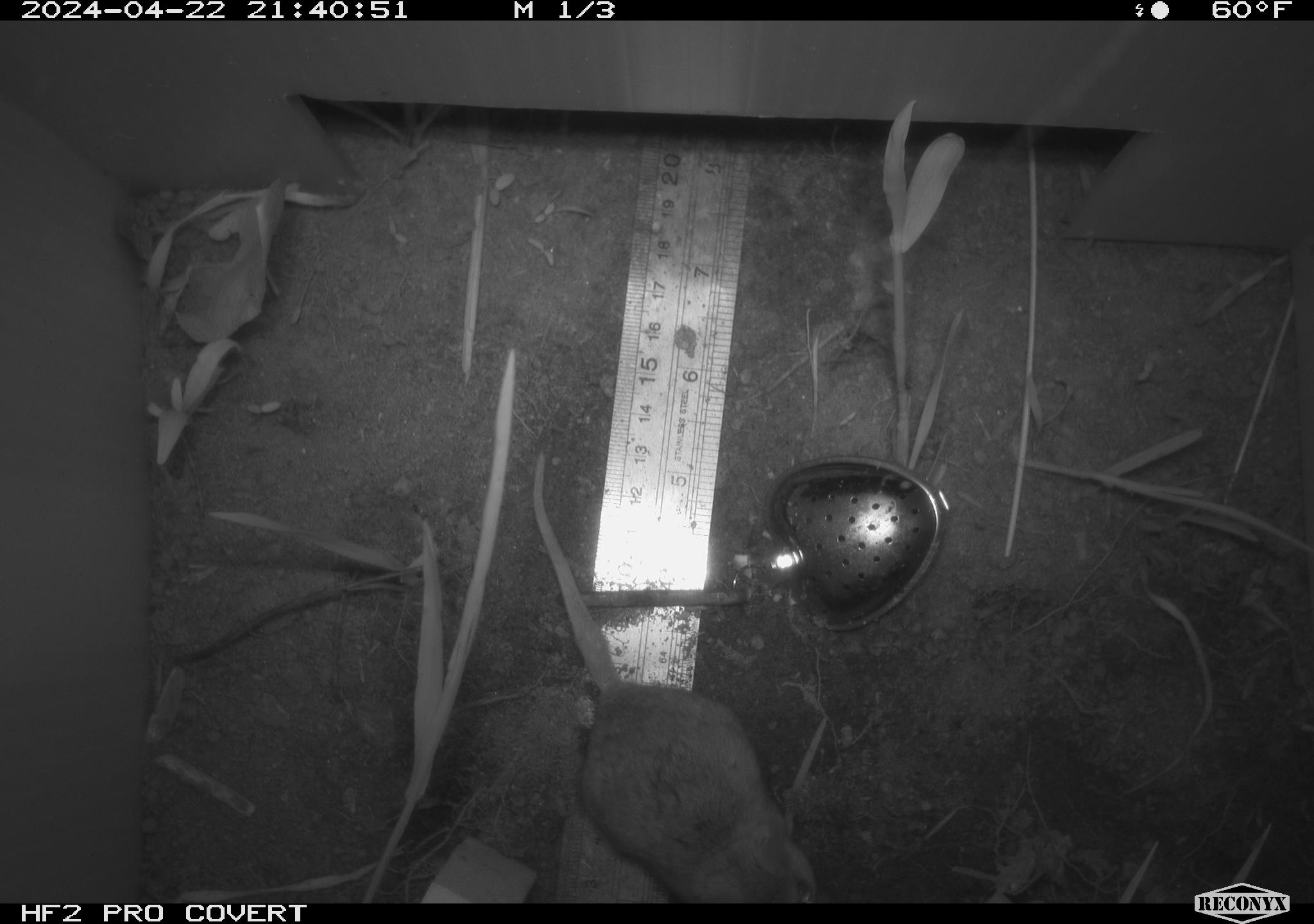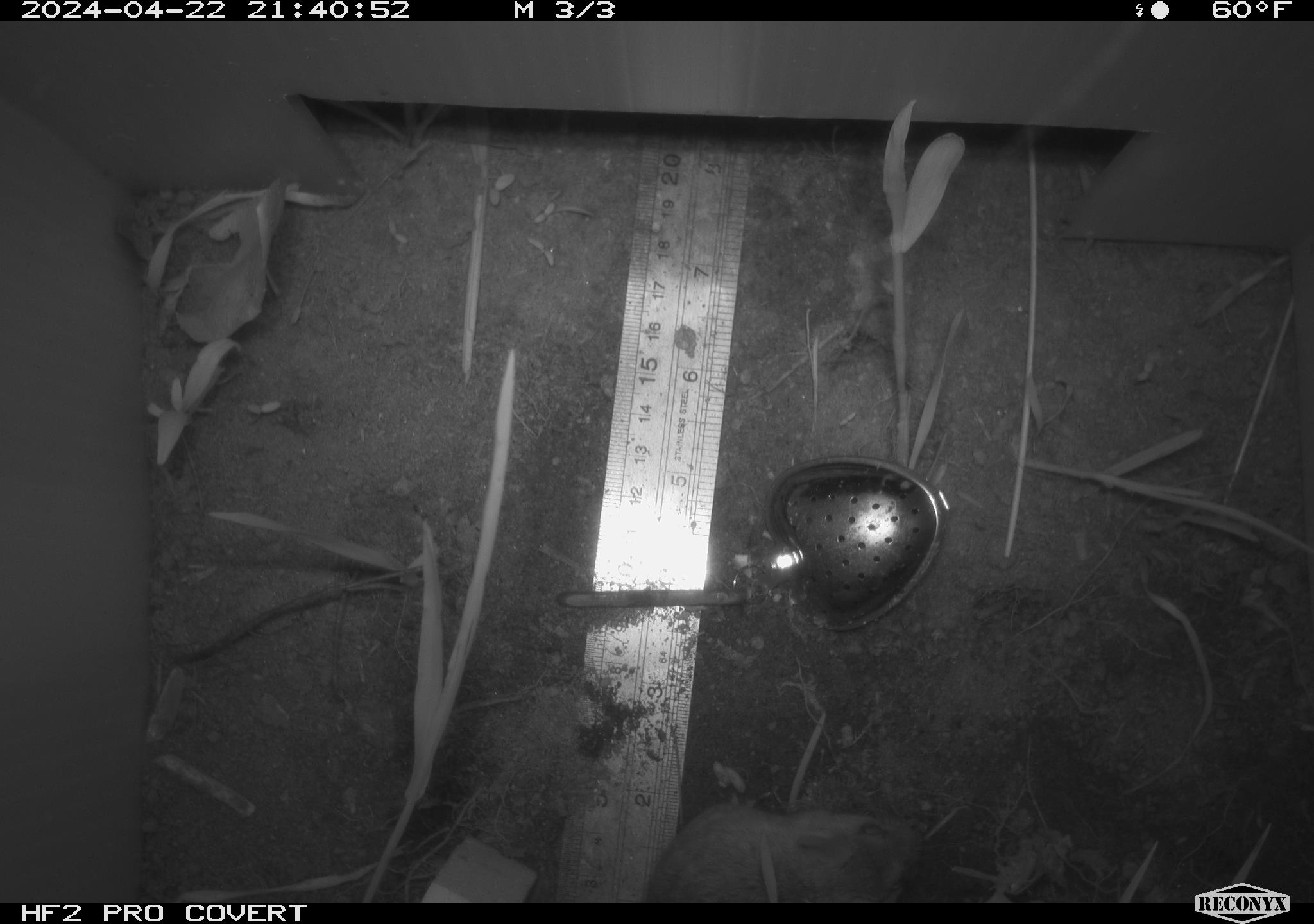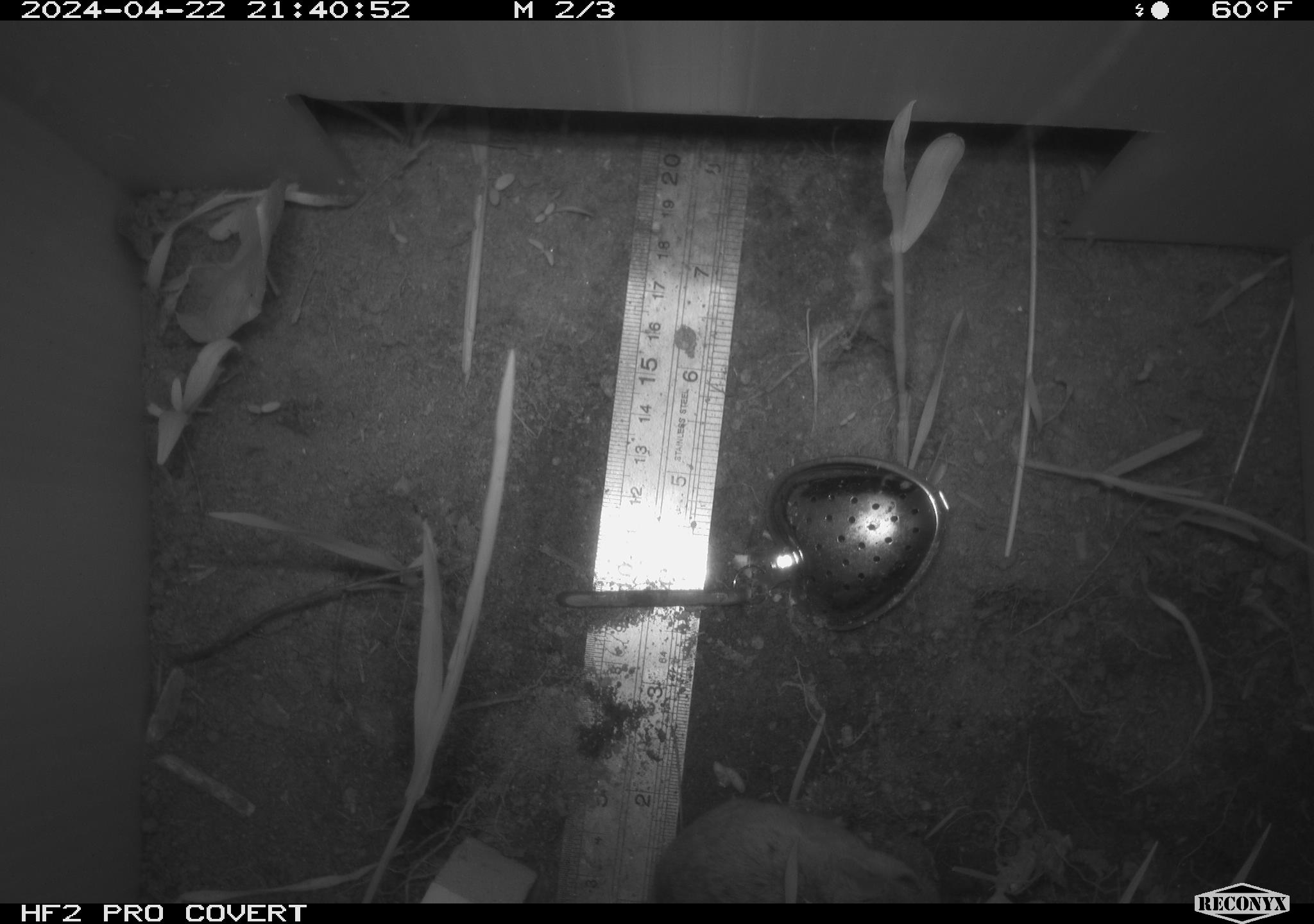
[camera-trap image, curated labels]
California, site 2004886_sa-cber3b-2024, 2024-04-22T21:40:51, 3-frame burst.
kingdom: Animalia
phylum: Chordata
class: Mammalia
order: Rodentia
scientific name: Rodentia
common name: mouse species